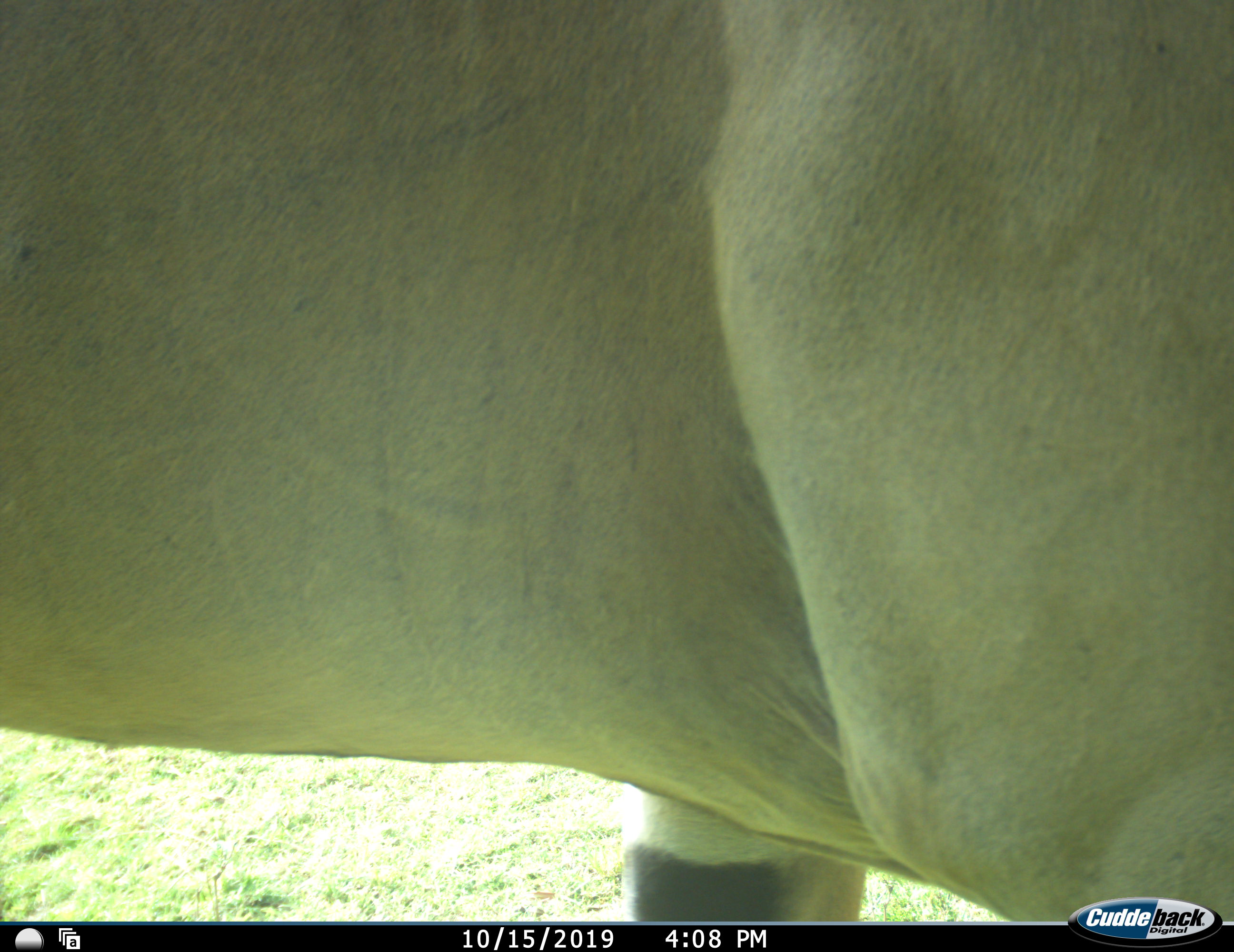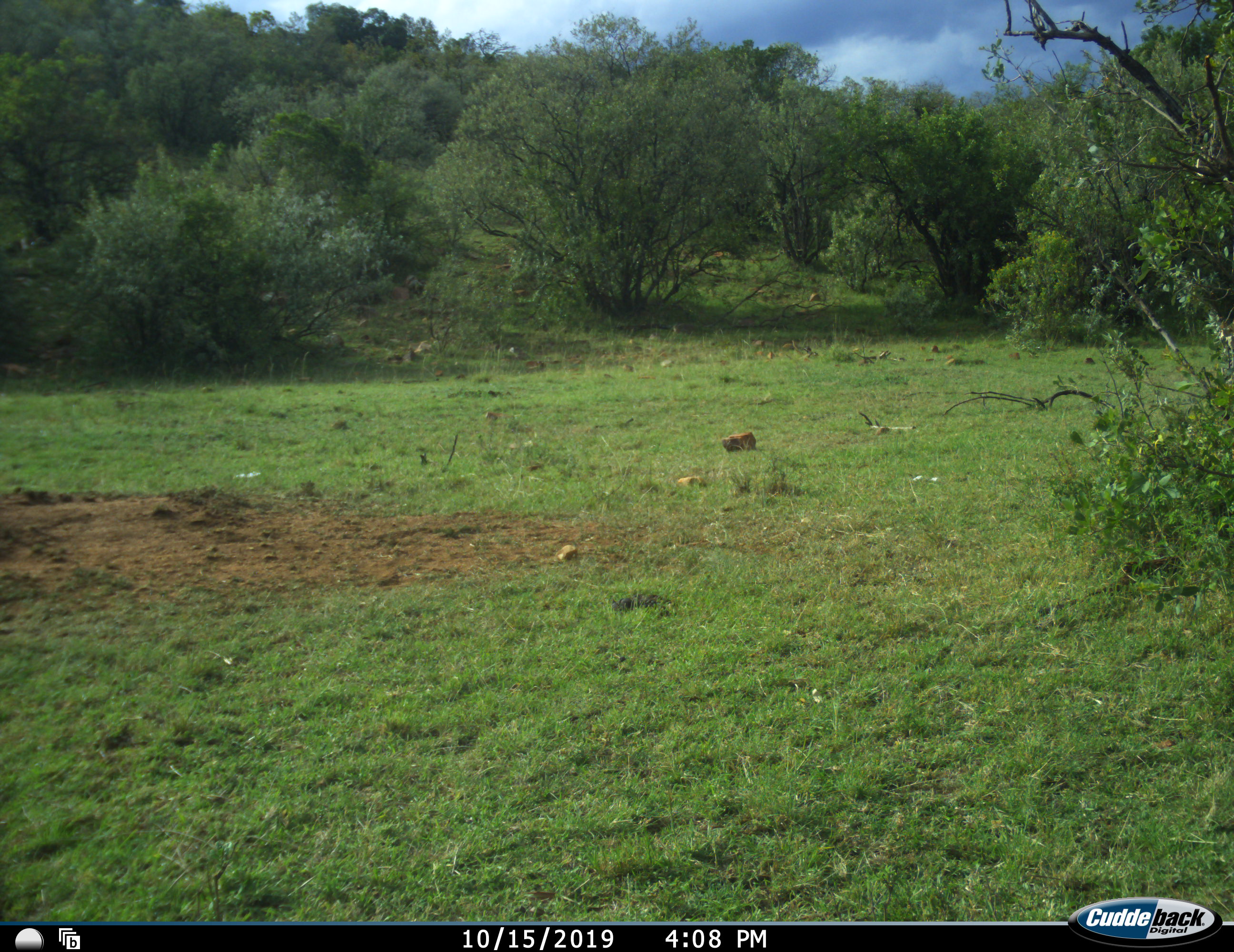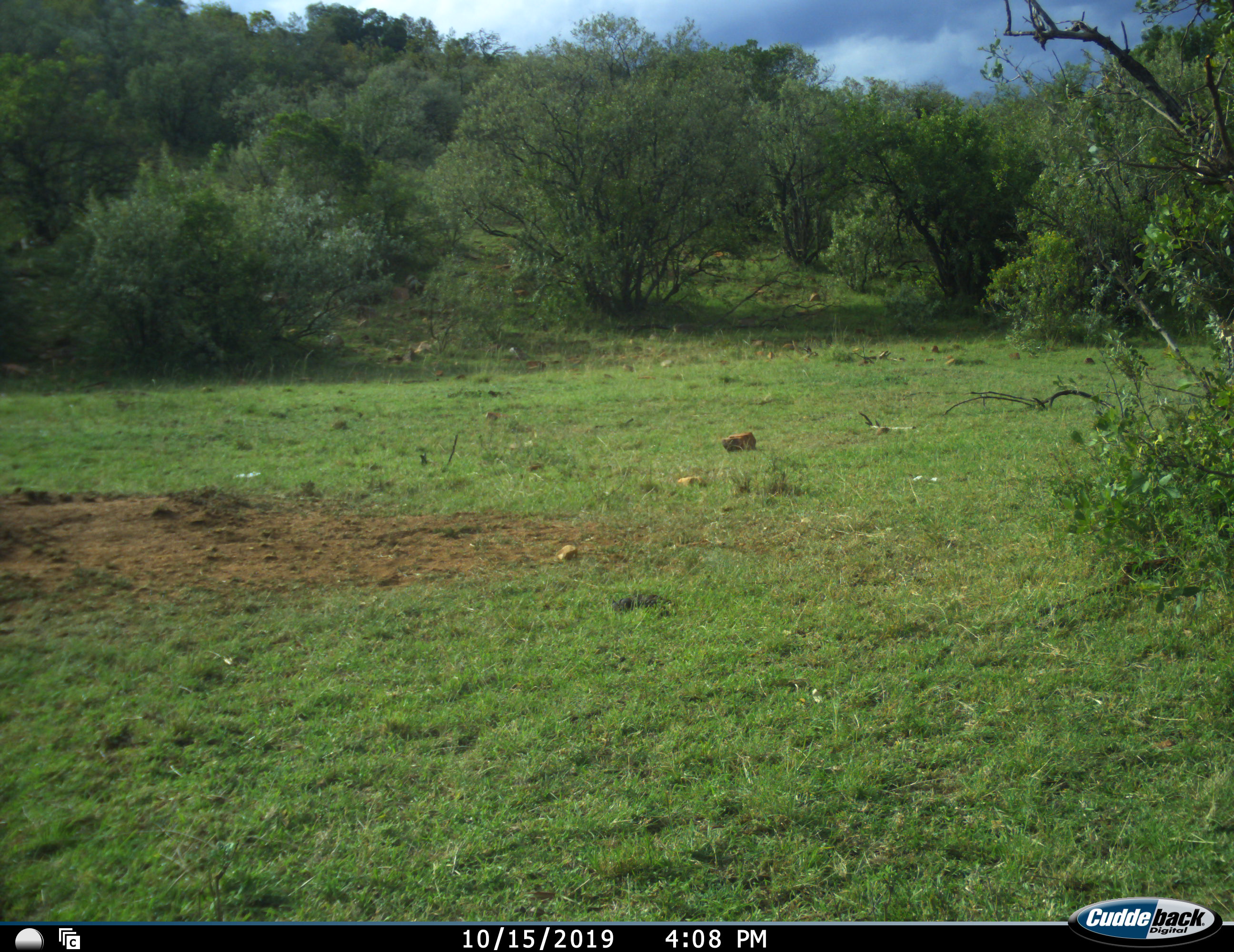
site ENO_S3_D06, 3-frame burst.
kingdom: Animalia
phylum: Chordata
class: Mammalia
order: Artiodactyla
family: Bovidae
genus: Tragelaphus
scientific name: Tragelaphus oryx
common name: eland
Eland (Tragelaphus oryx), count 1. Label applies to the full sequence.